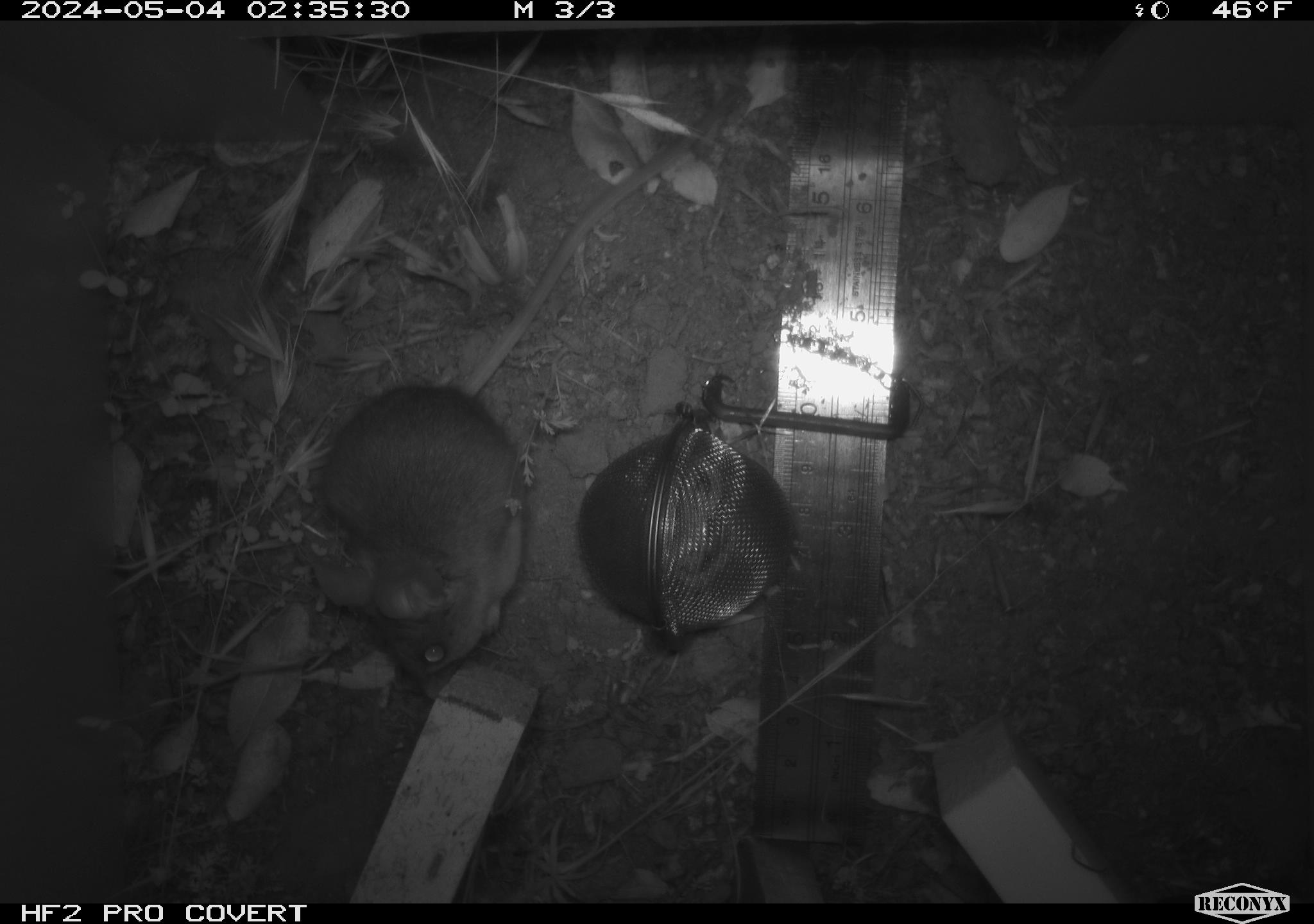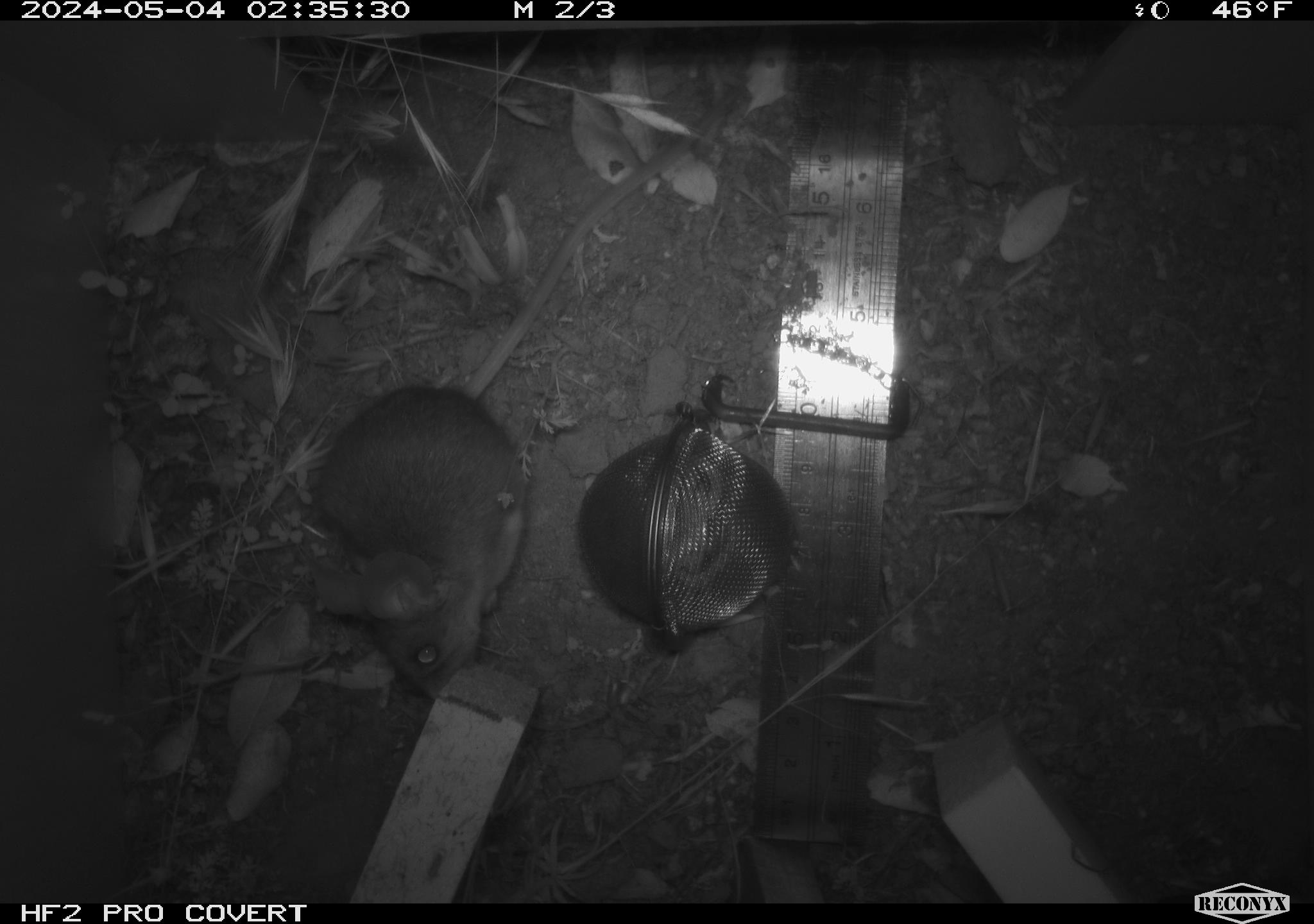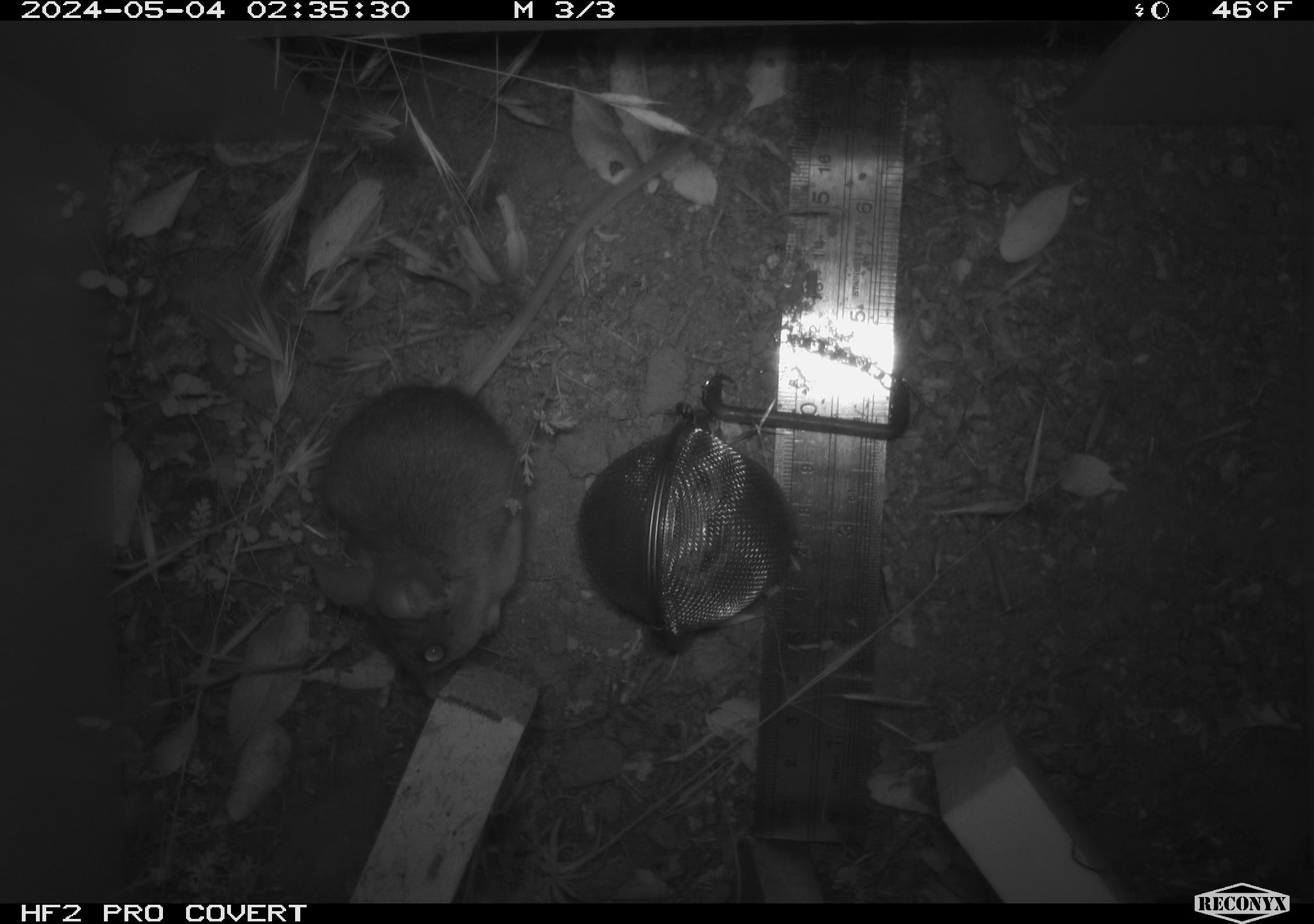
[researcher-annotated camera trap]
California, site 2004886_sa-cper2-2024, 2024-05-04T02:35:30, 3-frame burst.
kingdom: Animalia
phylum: Chordata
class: Mammalia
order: Rodentia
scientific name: Rodentia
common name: rodent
Rodent (Rodentia).